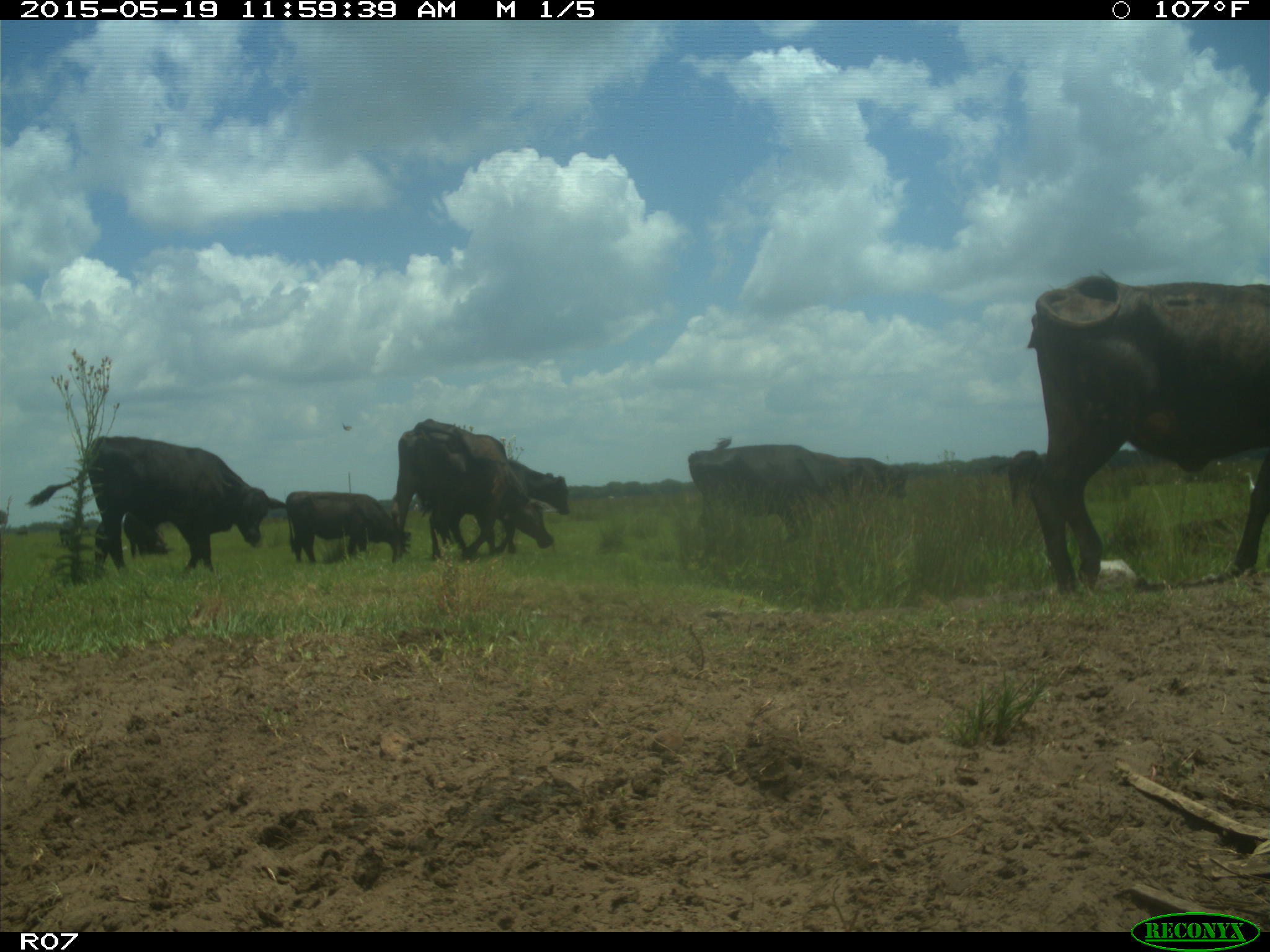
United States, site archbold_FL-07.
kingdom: Animalia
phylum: Chordata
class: Mammalia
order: Artiodactyla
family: Bovidae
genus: Bos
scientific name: Bos taurus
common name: domestic cow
Bos taurus (domestic cow).